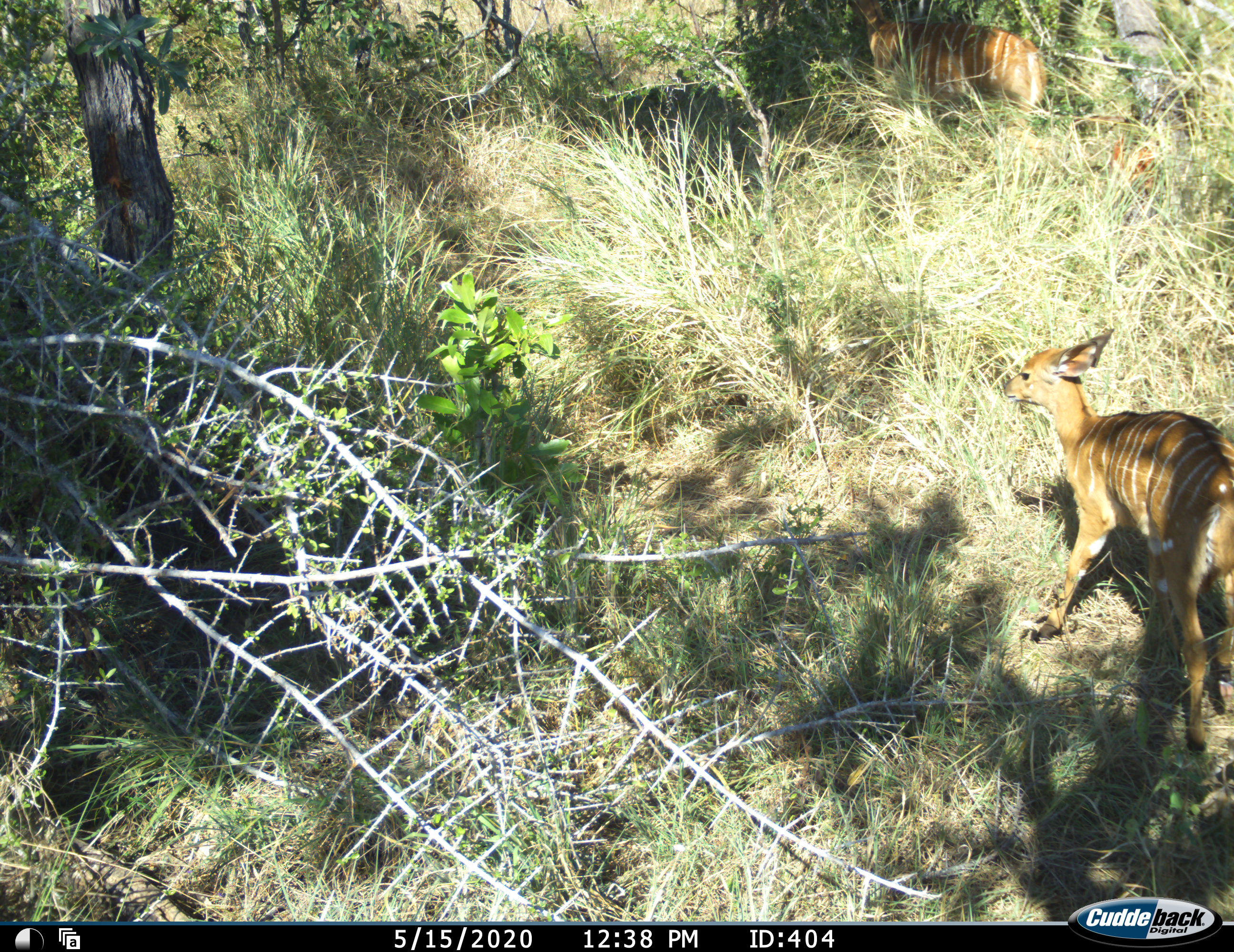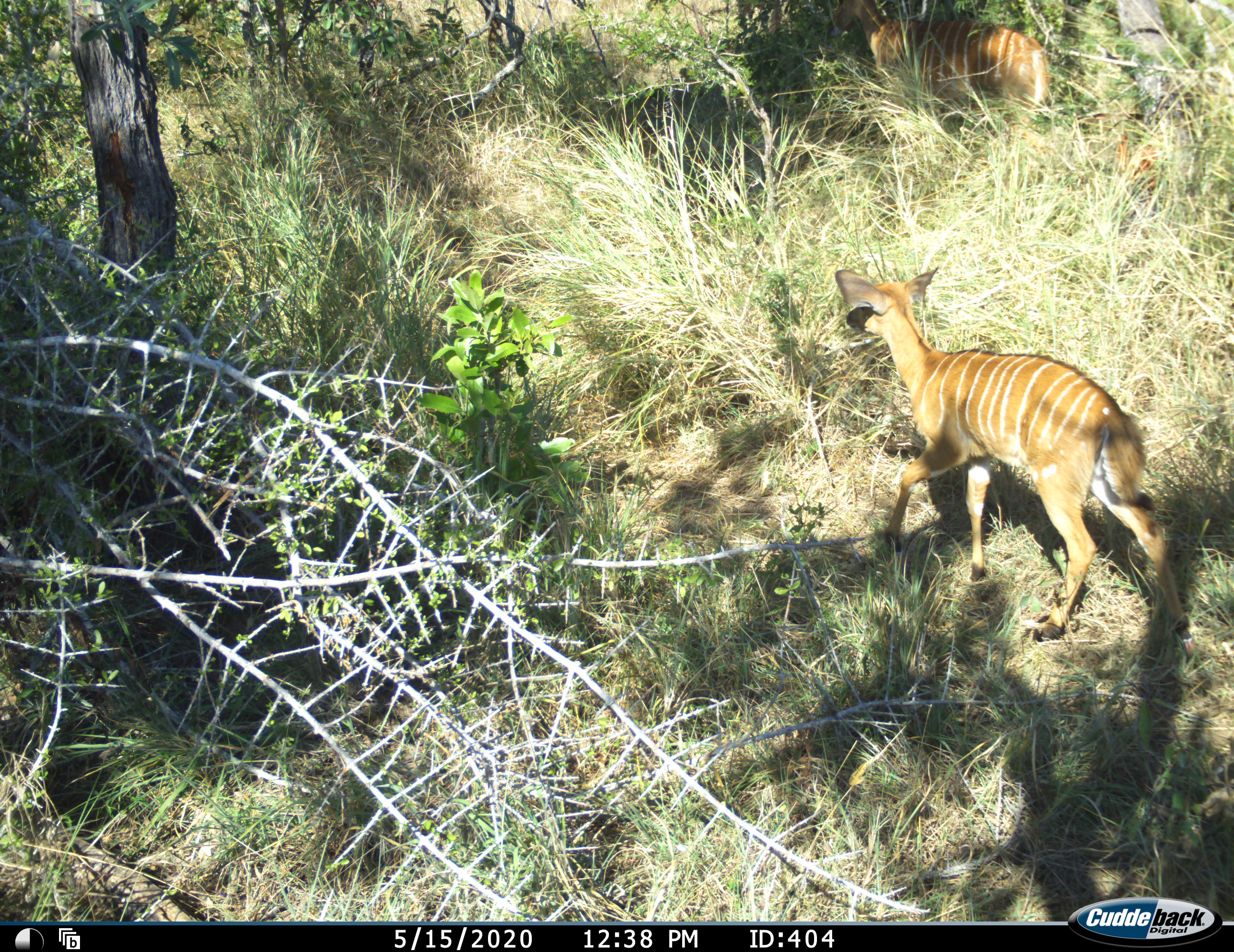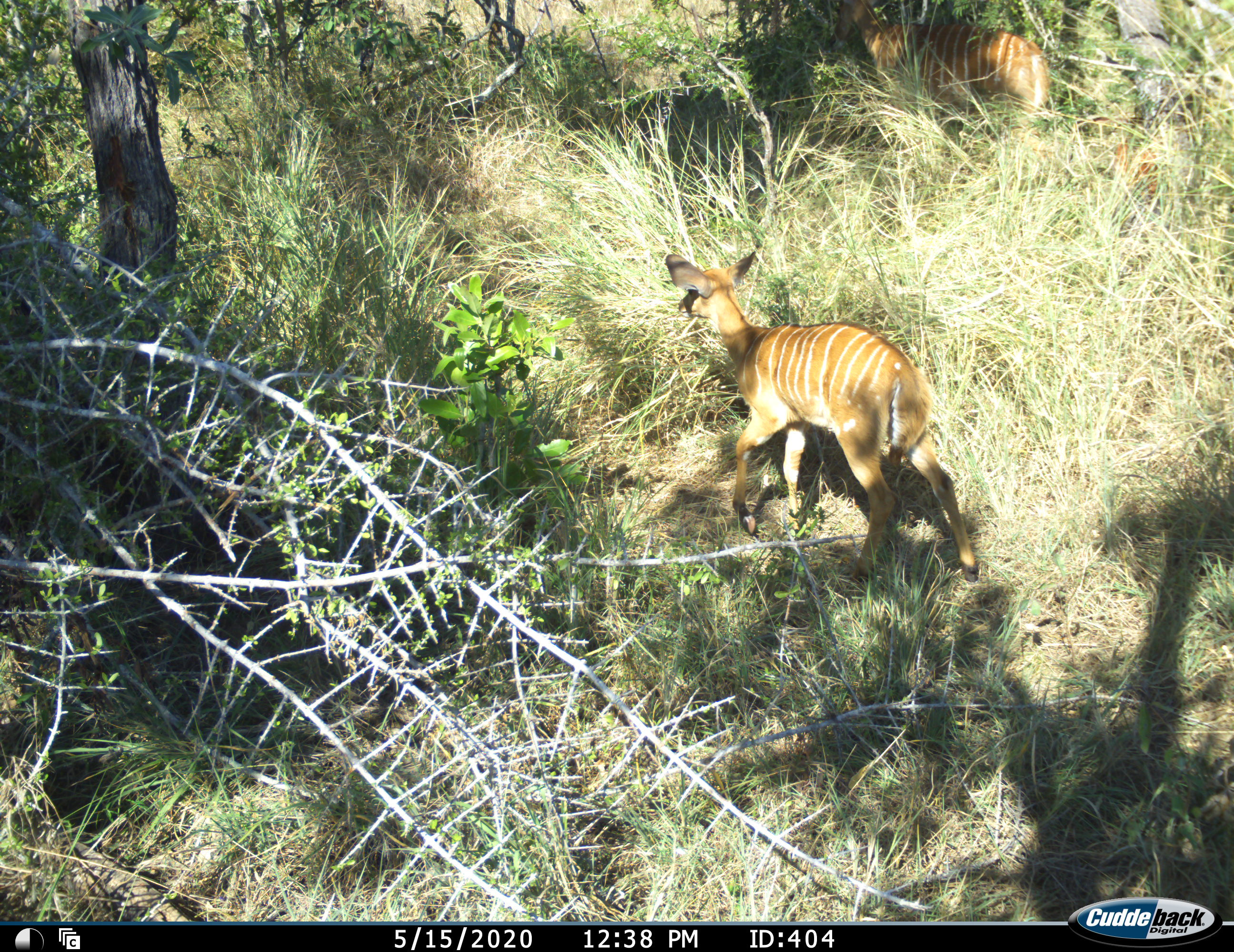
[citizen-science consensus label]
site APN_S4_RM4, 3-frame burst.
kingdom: Animalia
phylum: Chordata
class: Mammalia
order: Artiodactyla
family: Bovidae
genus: Tragelaphus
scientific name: Tragelaphus angasii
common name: nyala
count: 2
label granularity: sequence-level